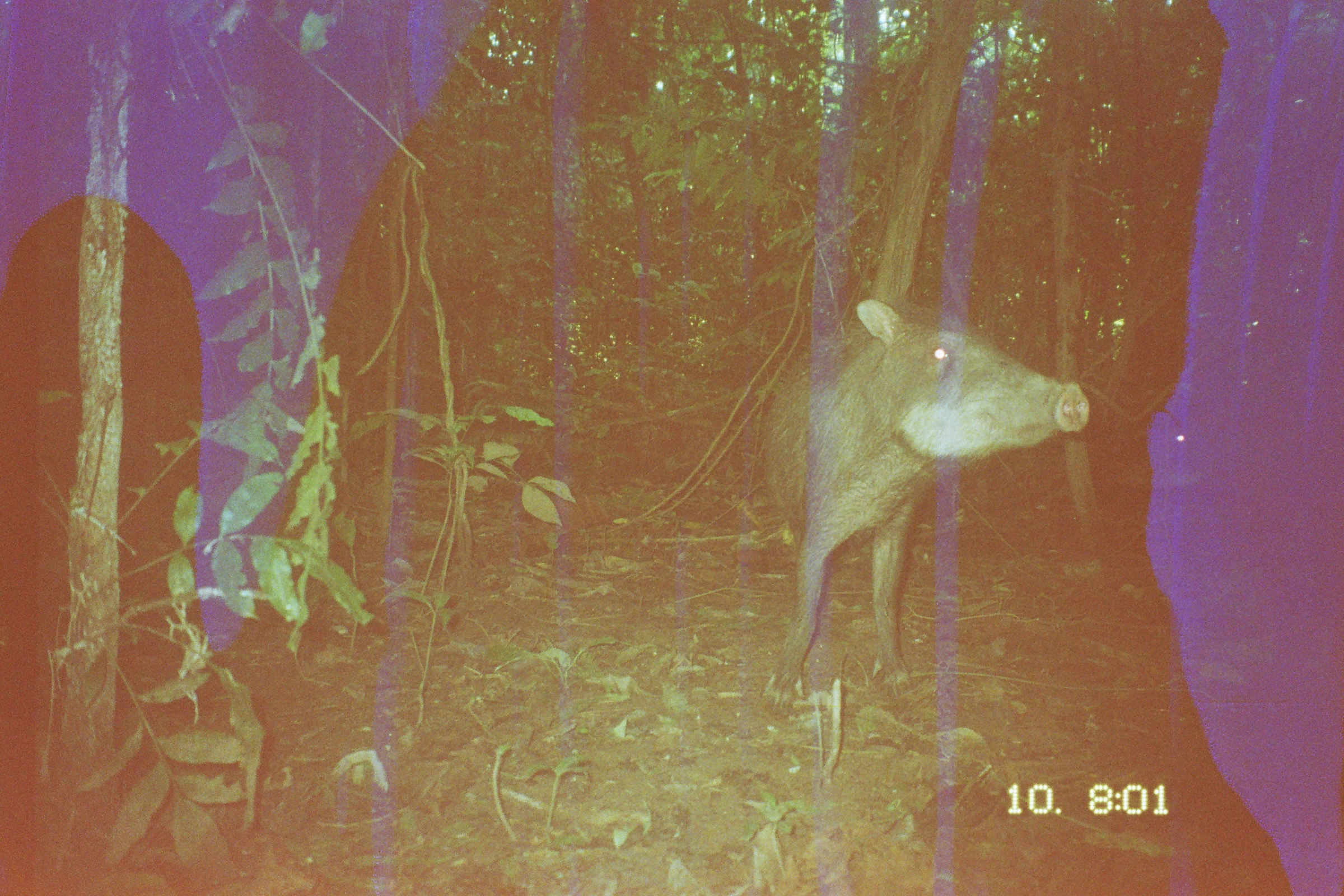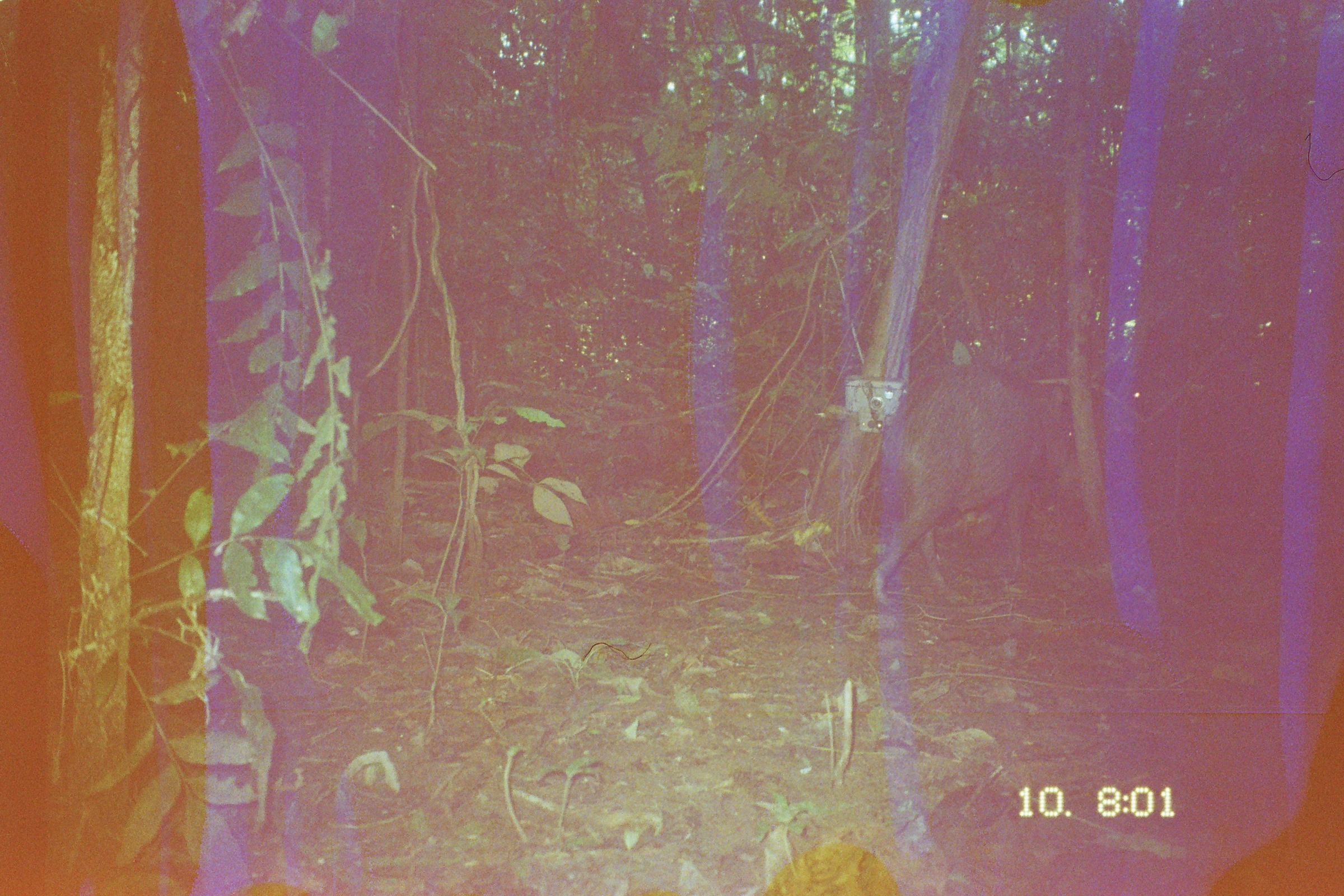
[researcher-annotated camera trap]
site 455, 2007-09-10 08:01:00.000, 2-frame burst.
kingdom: Animalia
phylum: Chordata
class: Mammalia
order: Artiodactyla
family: Tayassuidae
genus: Tayassu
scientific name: Tayassu pecari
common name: white-lipped peccary